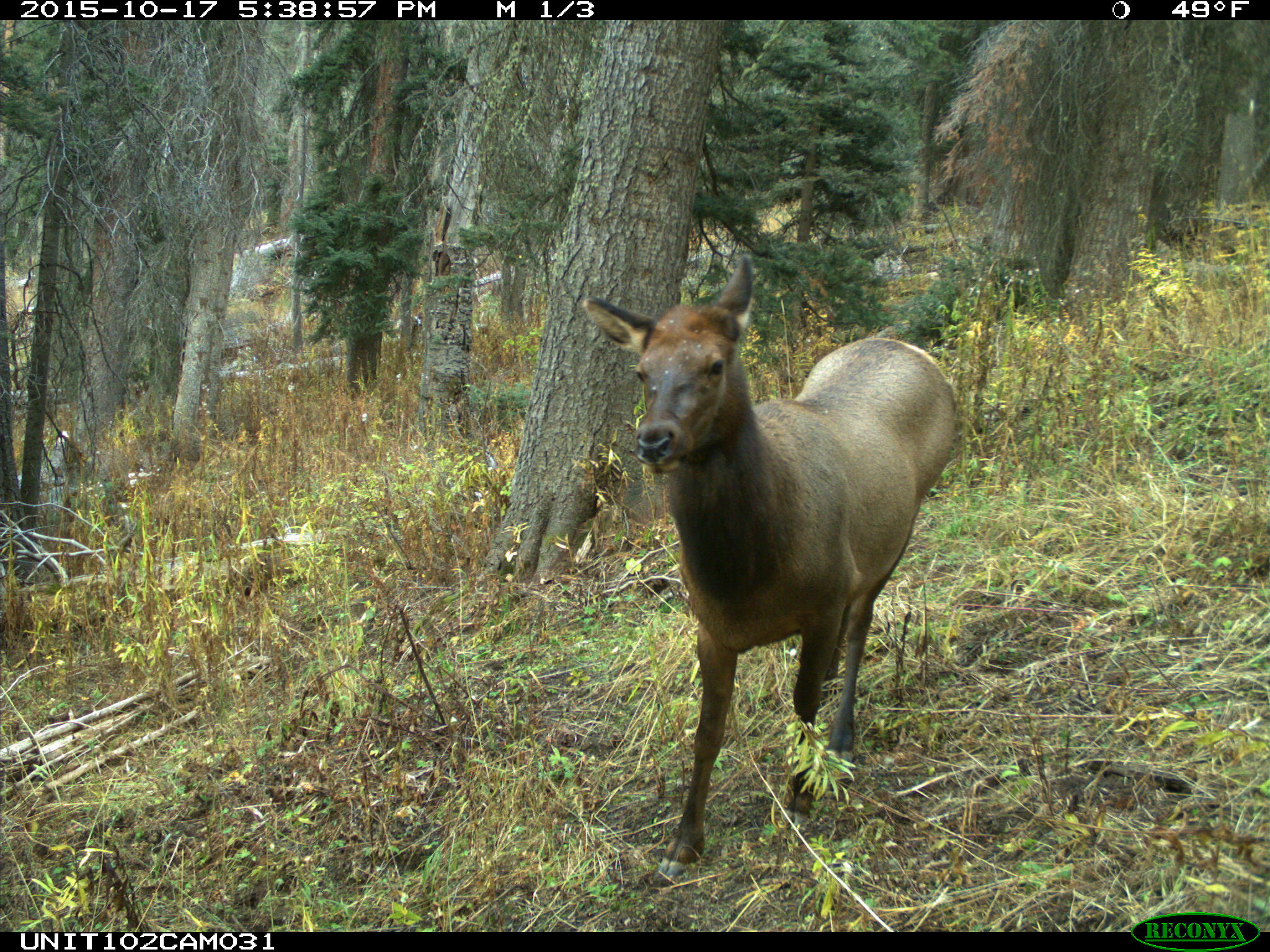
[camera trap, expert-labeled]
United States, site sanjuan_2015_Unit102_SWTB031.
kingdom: Animalia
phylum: Chordata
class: Mammalia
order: Artiodactyla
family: Cervidae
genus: Cervus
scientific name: Cervus elaphus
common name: red deer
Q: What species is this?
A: Cervus elaphus (red deer).